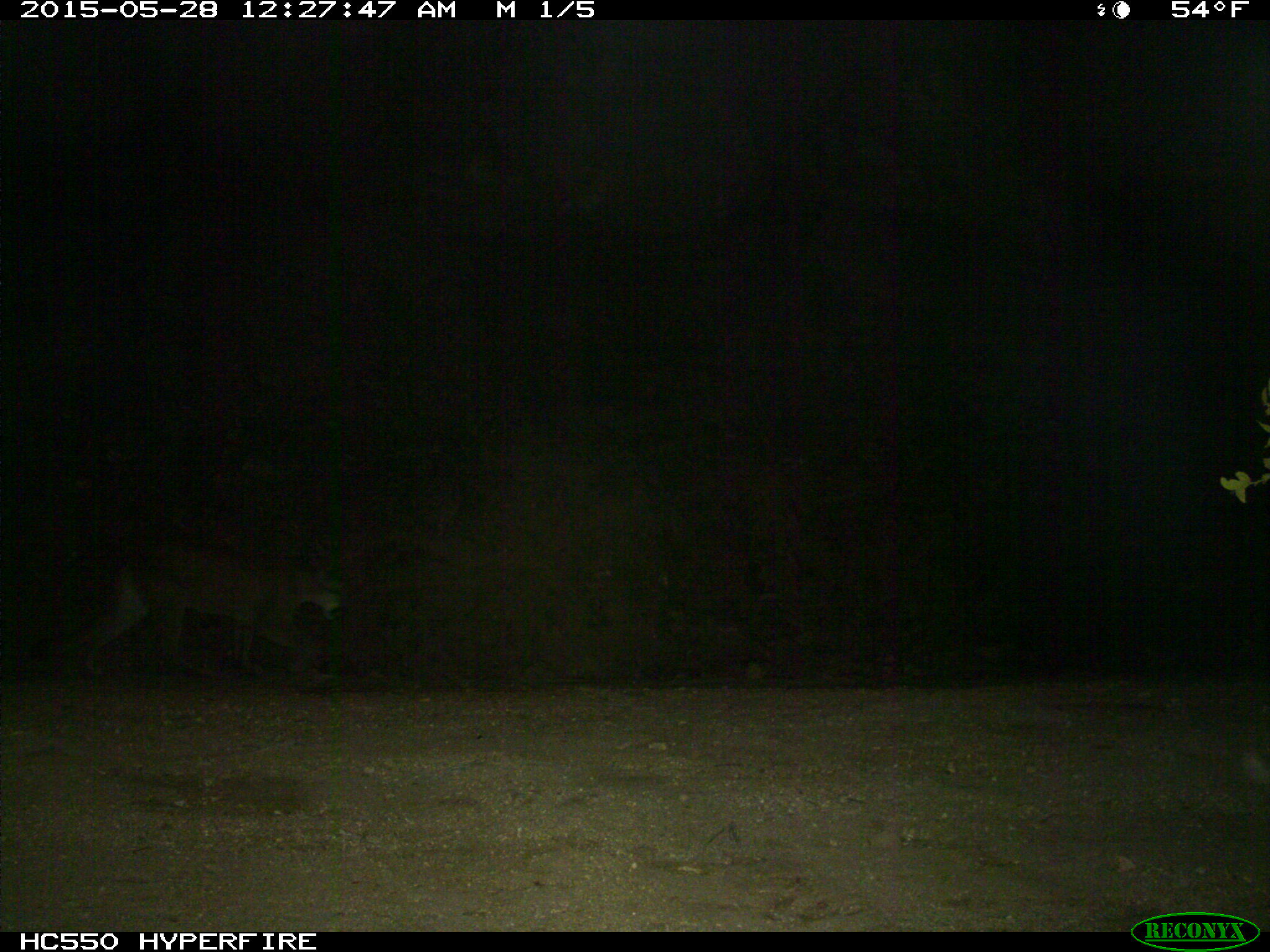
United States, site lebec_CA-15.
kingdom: Animalia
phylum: Chordata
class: Mammalia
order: Carnivora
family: Felidae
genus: Puma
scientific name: Puma concolor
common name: mountain lion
Puma concolor (mountain lion).